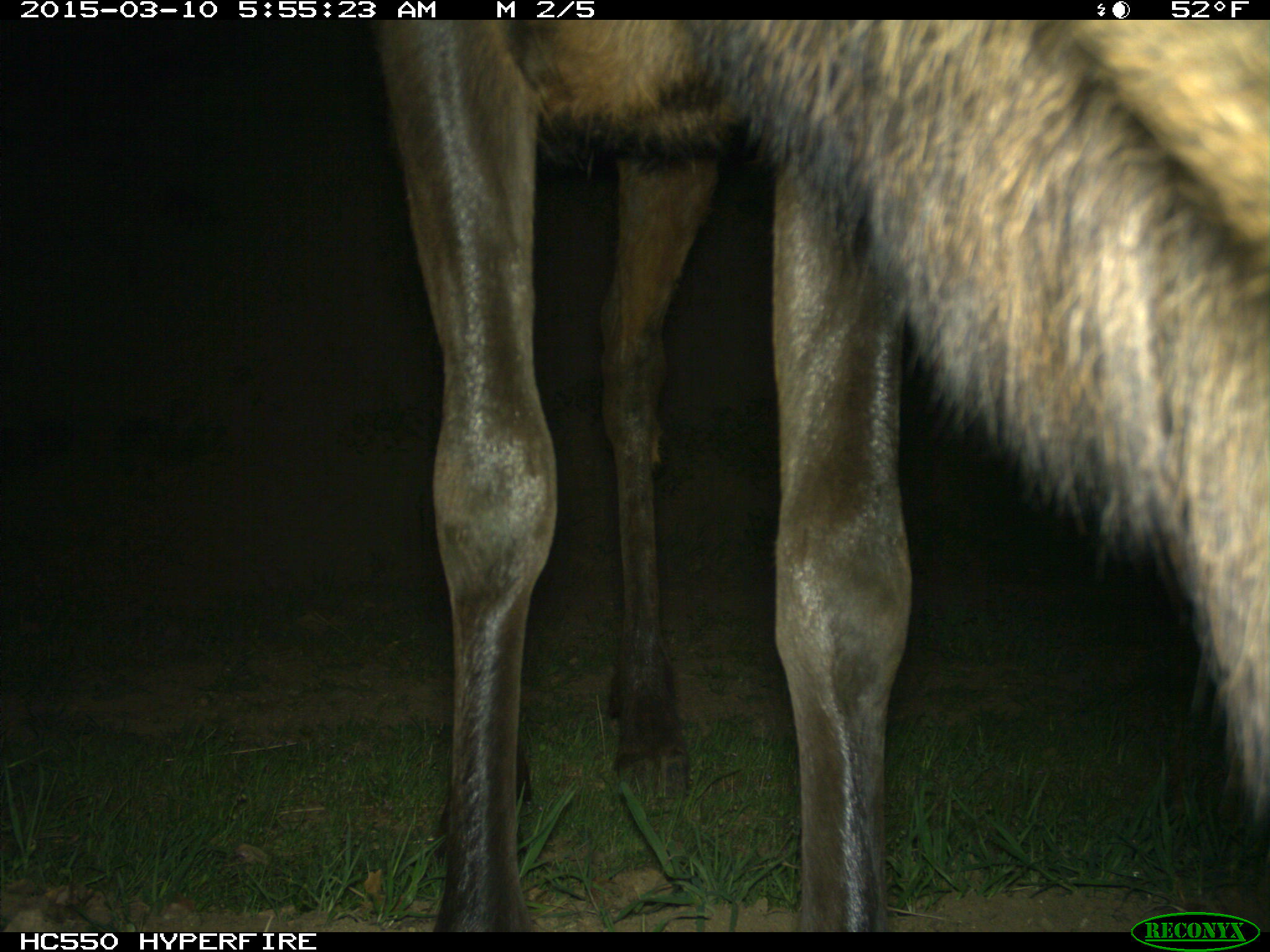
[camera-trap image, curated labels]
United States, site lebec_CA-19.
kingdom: Animalia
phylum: Chordata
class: Mammalia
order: Artiodactyla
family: Cervidae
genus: Cervus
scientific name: Cervus canadensis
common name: elk